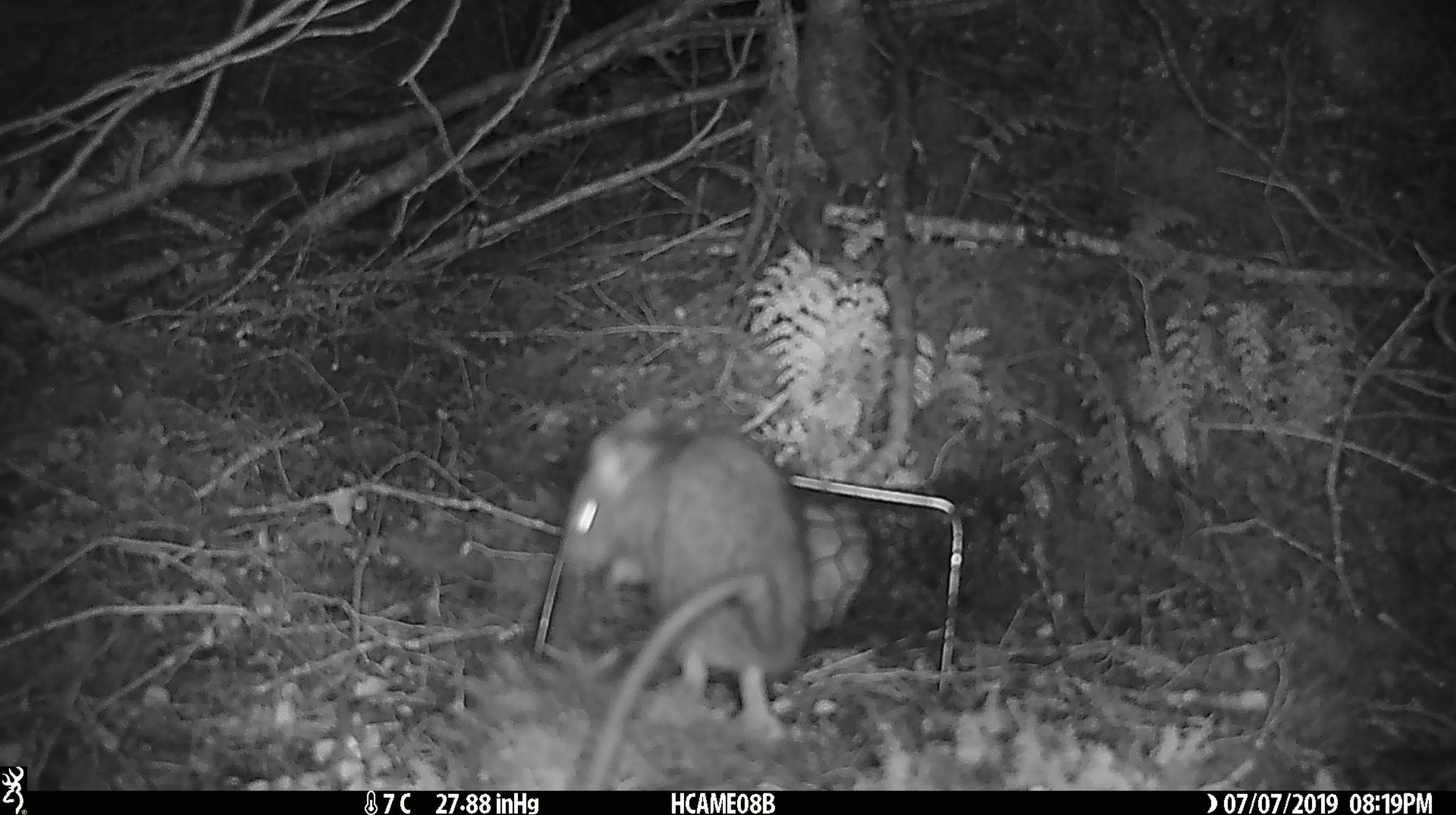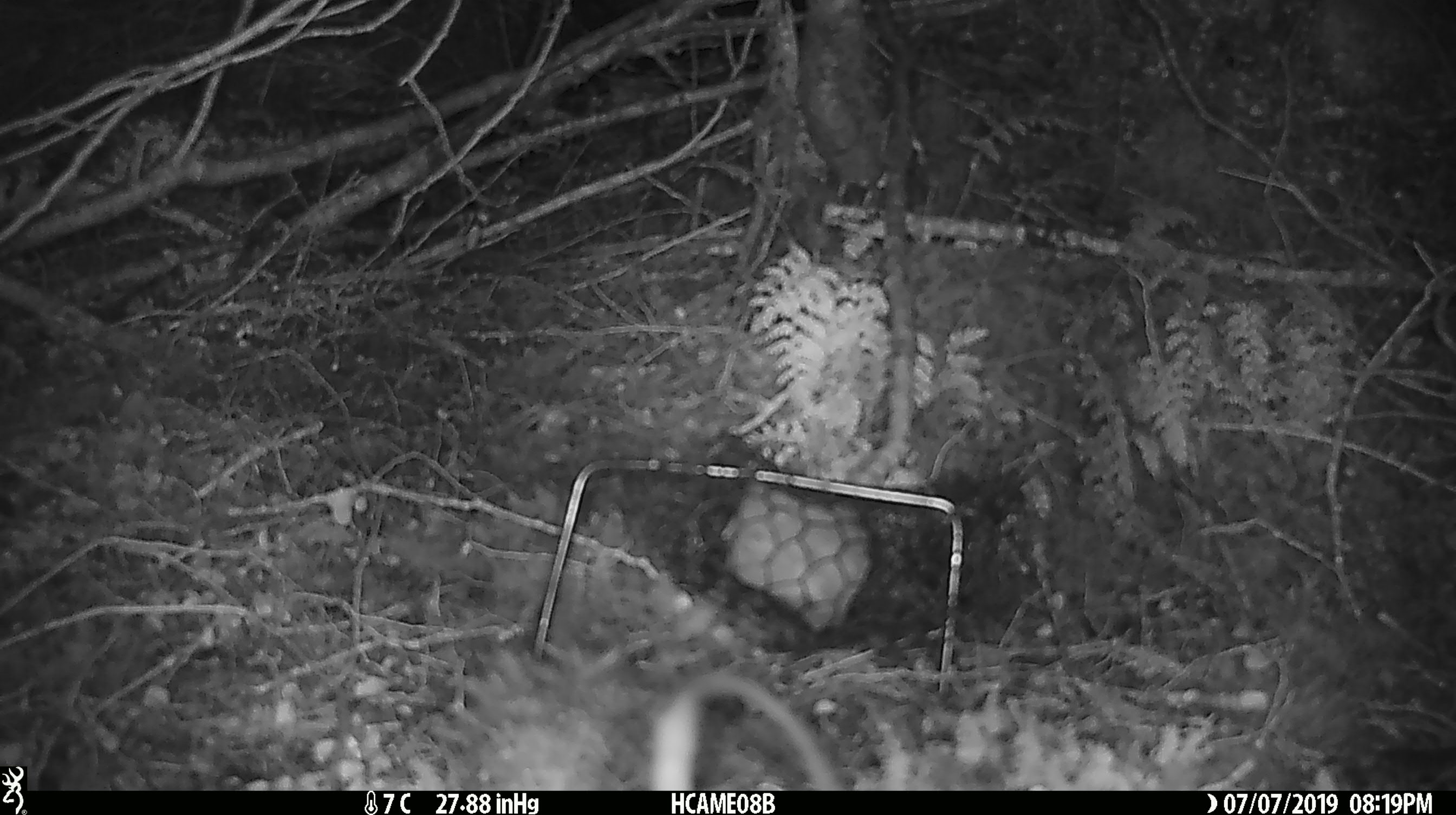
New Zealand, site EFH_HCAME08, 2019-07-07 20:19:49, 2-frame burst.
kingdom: Animalia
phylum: Chordata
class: Mammalia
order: Rodentia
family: Muridae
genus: Rattus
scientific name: Rattus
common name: rat